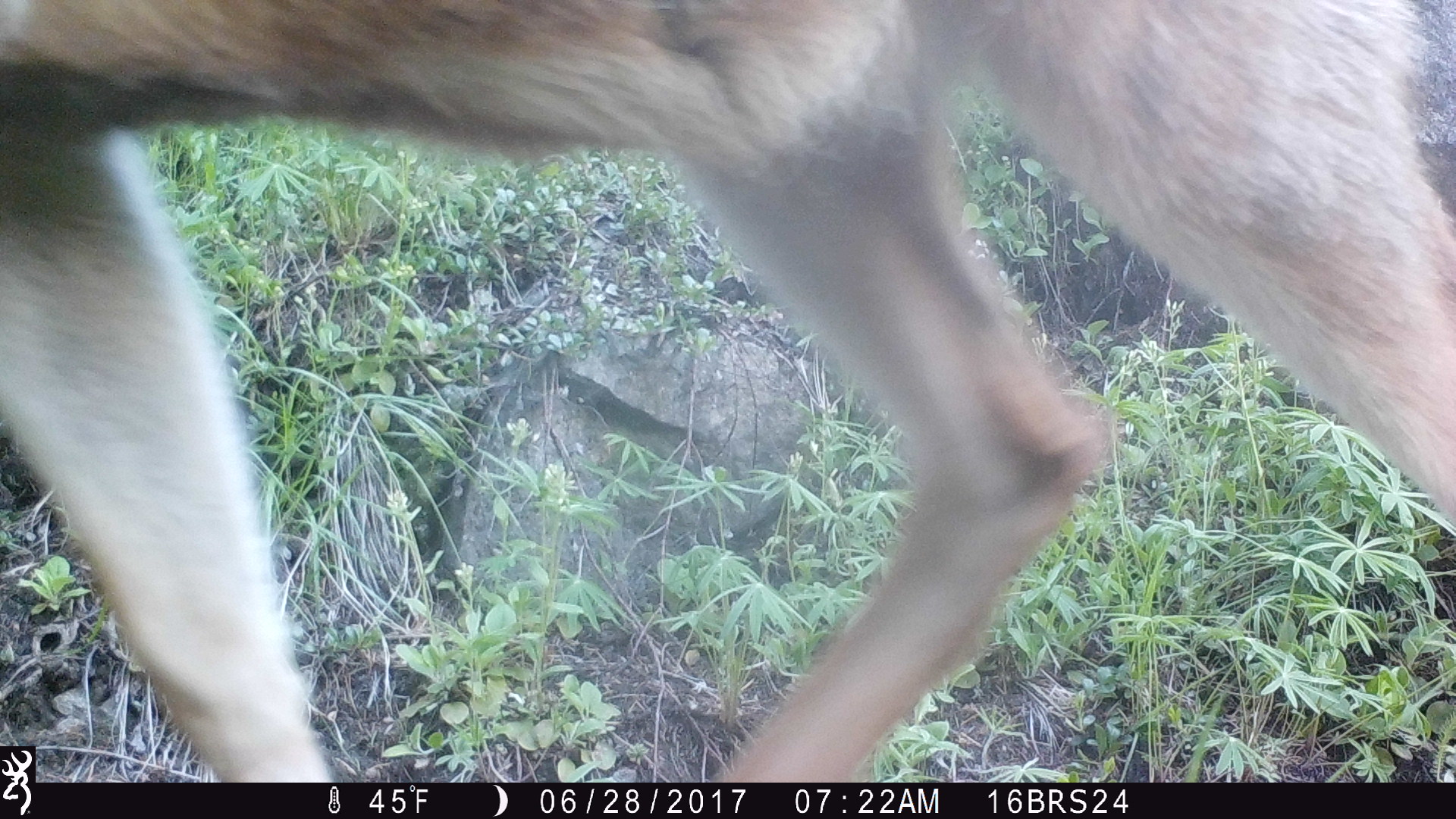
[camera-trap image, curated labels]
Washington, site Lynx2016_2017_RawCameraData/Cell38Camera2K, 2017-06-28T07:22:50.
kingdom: Animalia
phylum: Chordata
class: Mammalia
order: Artiodactyla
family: Cervidae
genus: Odocoileus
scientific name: Odocoileus hemionus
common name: mule deer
Odocoileus hemionus (mule deer). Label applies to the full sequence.